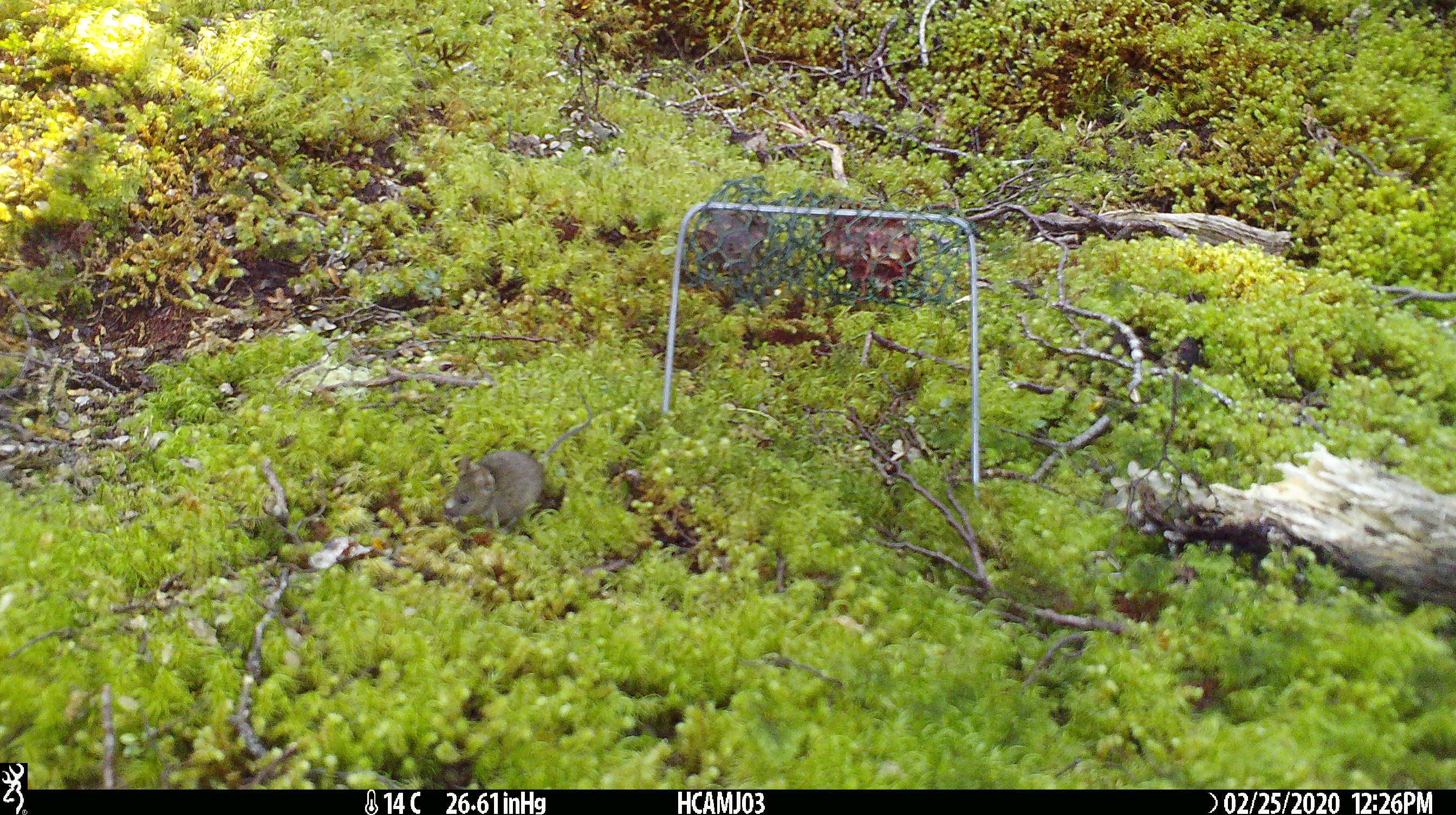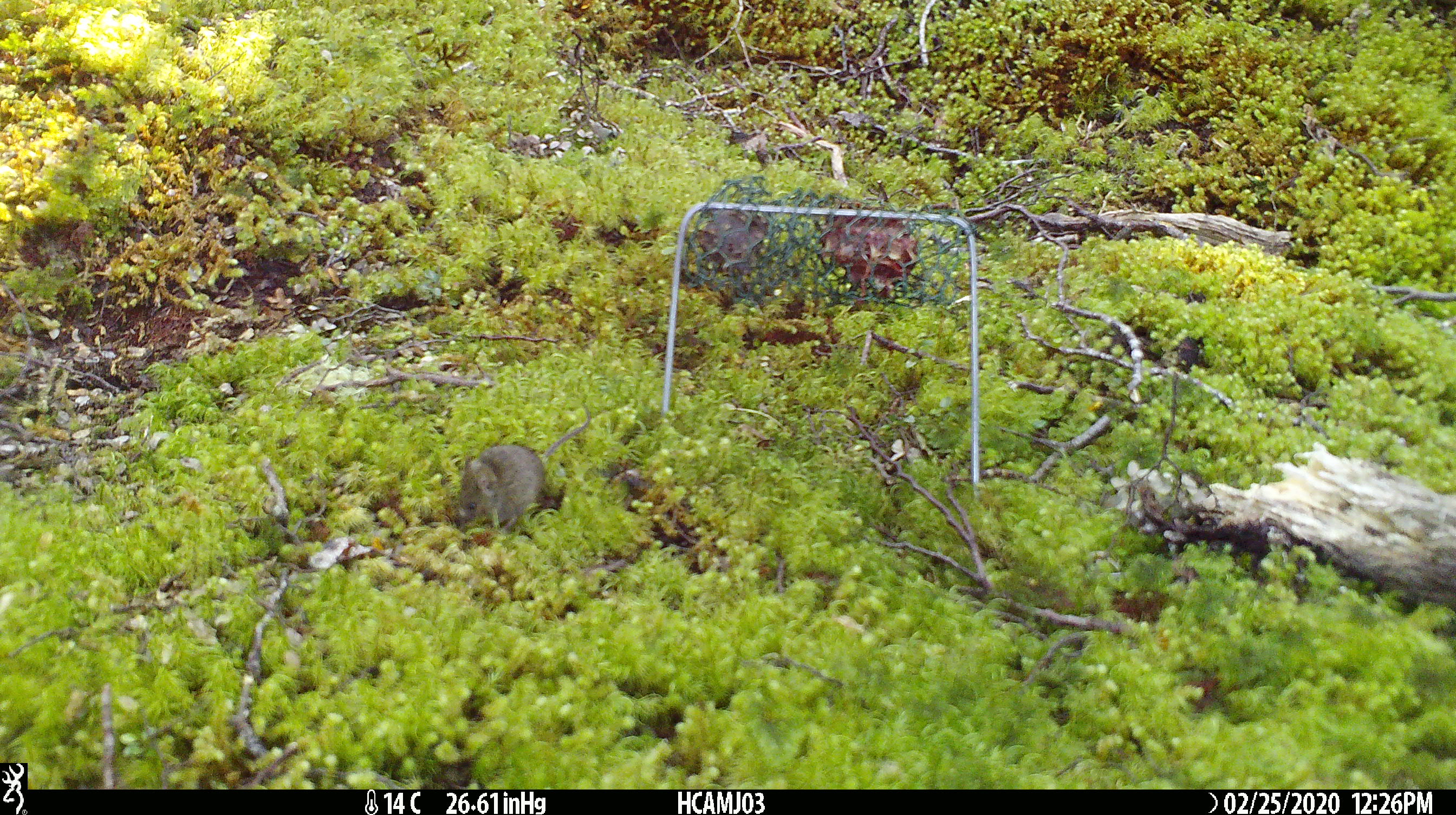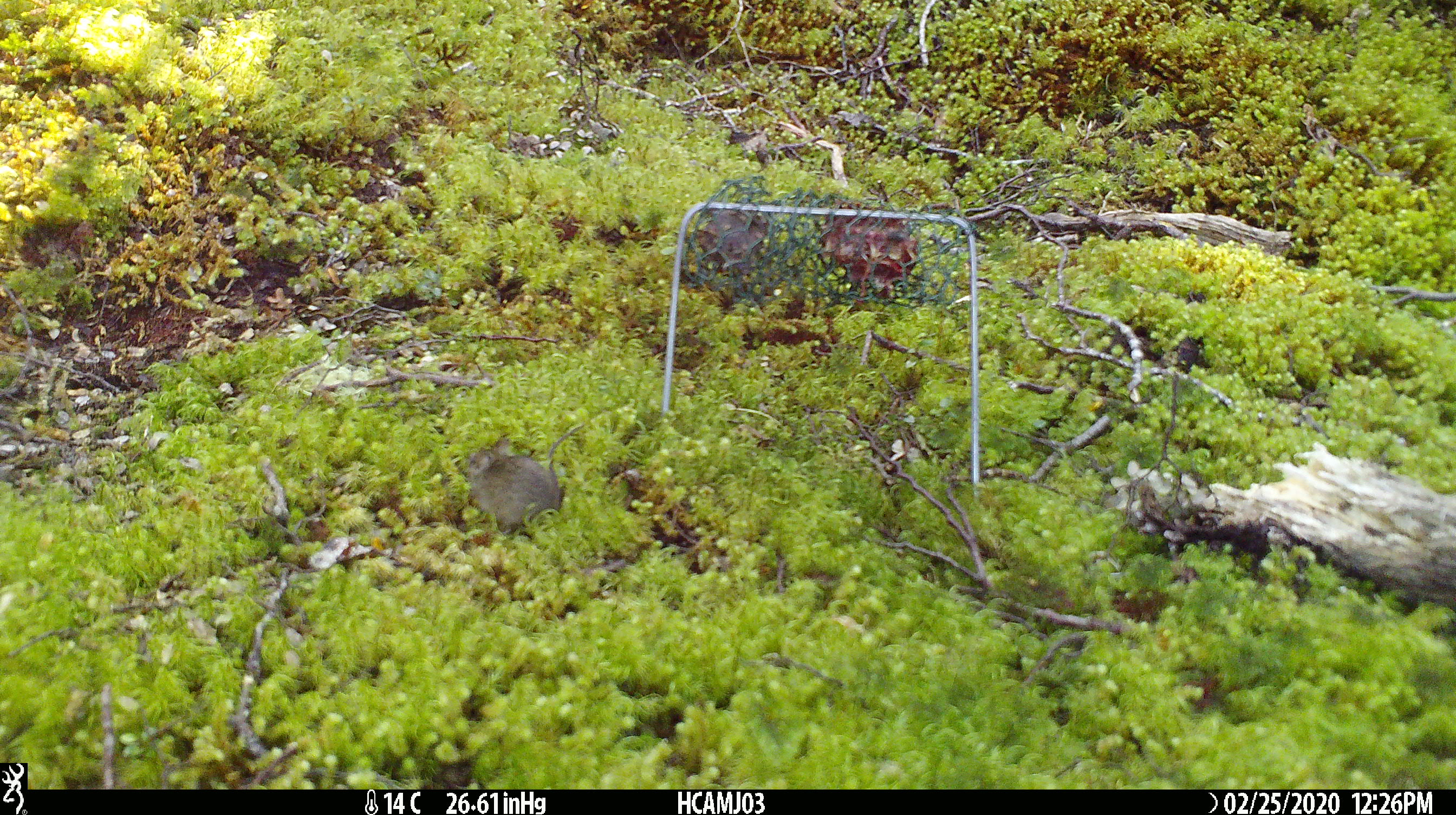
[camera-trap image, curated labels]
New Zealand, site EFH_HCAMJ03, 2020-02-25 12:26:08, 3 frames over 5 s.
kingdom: Animalia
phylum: Chordata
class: Mammalia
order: Rodentia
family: Muridae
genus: Mus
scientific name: Mus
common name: mouse